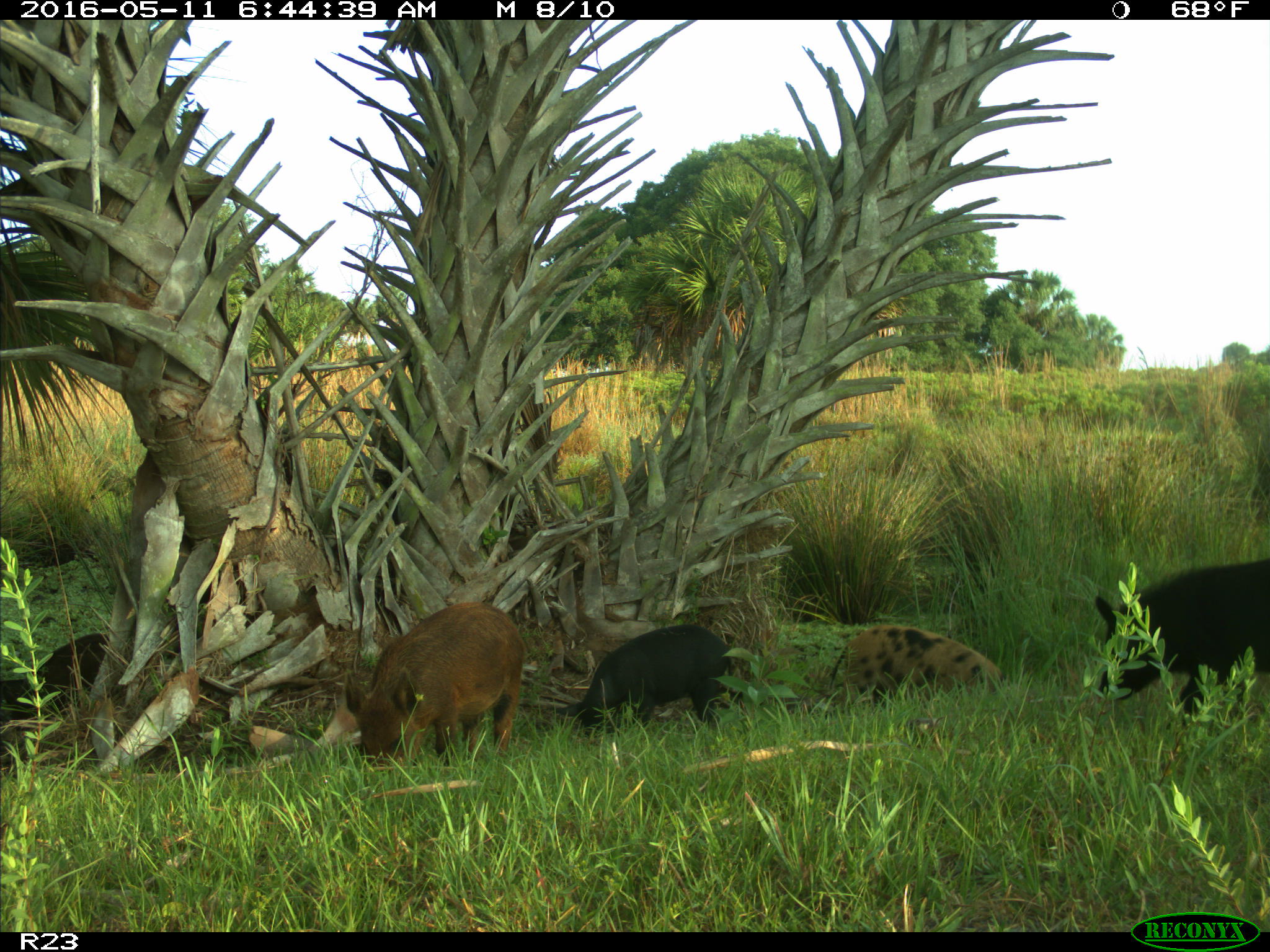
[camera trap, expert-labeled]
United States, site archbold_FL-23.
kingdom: Animalia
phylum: Chordata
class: Mammalia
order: Artiodactyla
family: Suidae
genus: Sus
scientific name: Sus scrofa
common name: wild boar